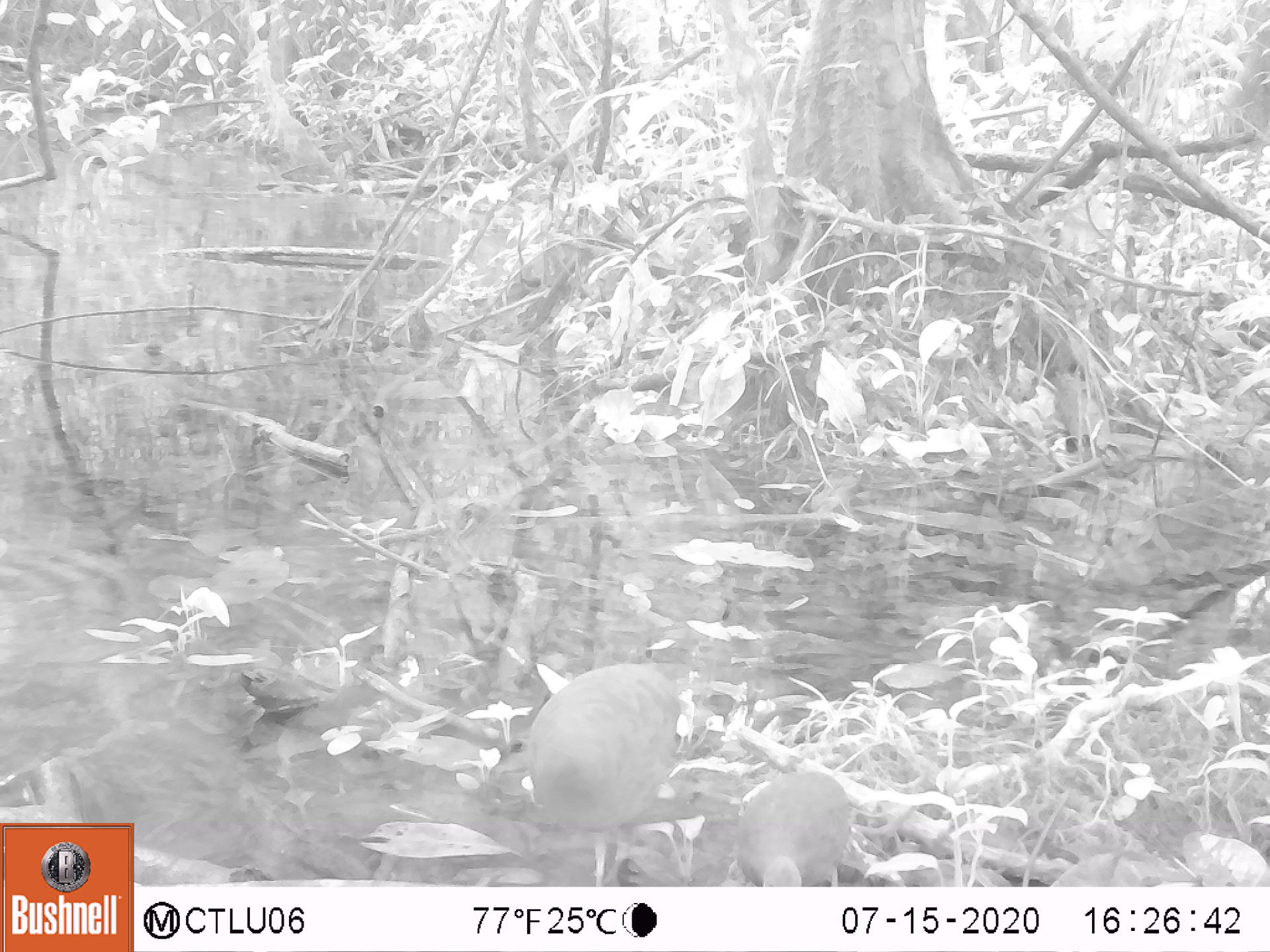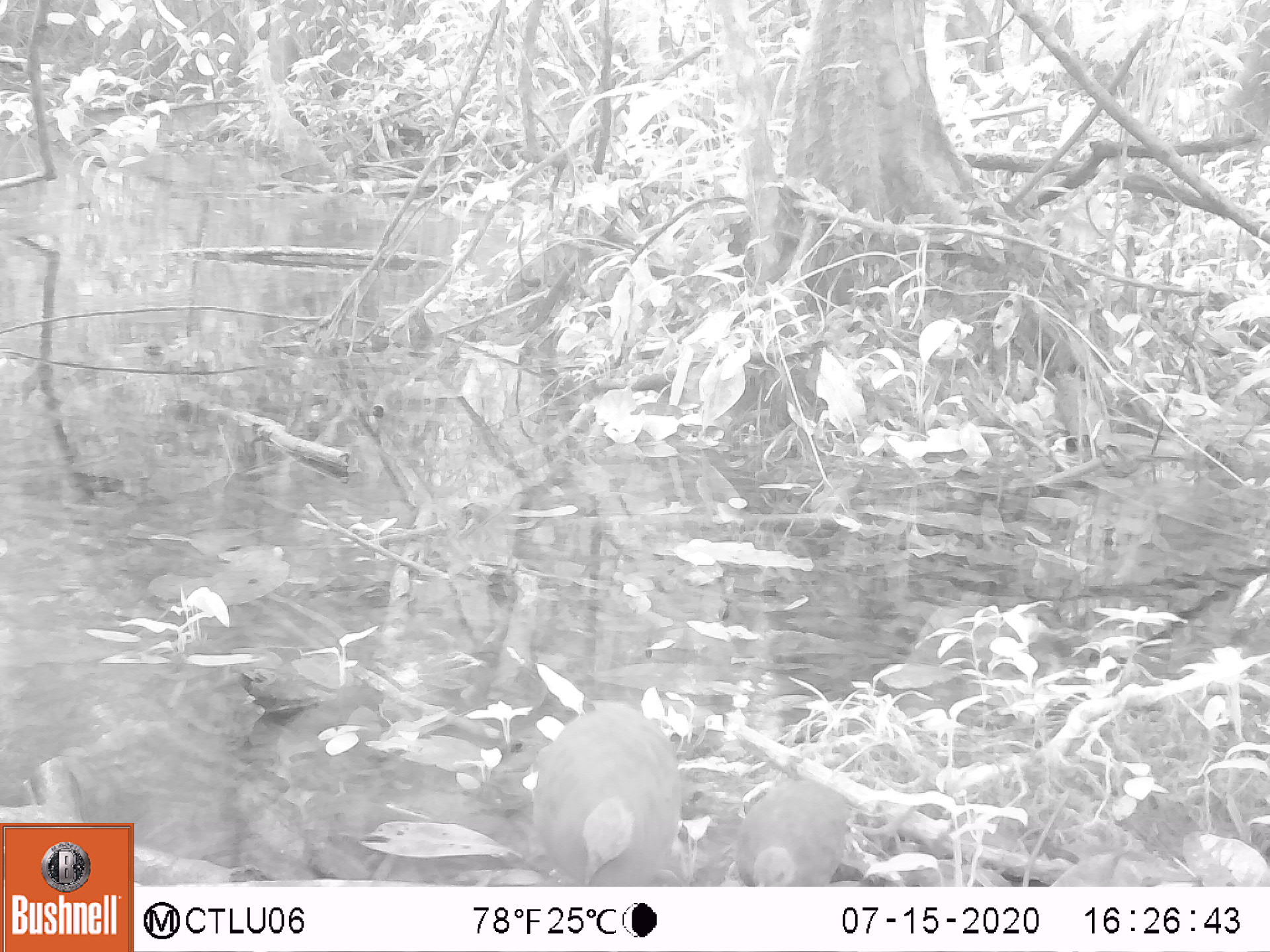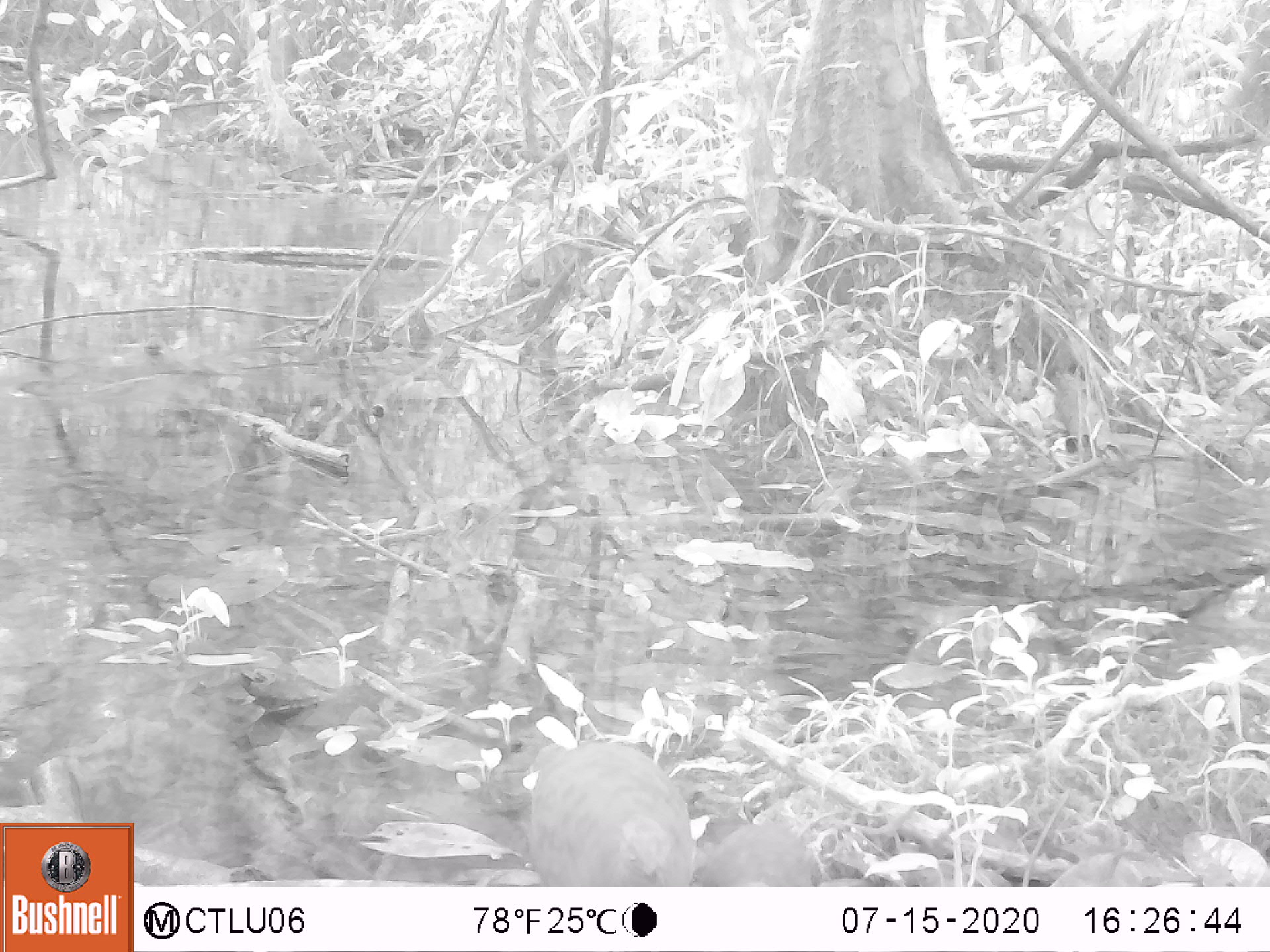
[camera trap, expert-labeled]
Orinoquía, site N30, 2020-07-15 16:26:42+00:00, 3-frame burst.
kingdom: Animalia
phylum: Chordata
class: Aves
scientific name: Aves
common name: bird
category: unknown bird